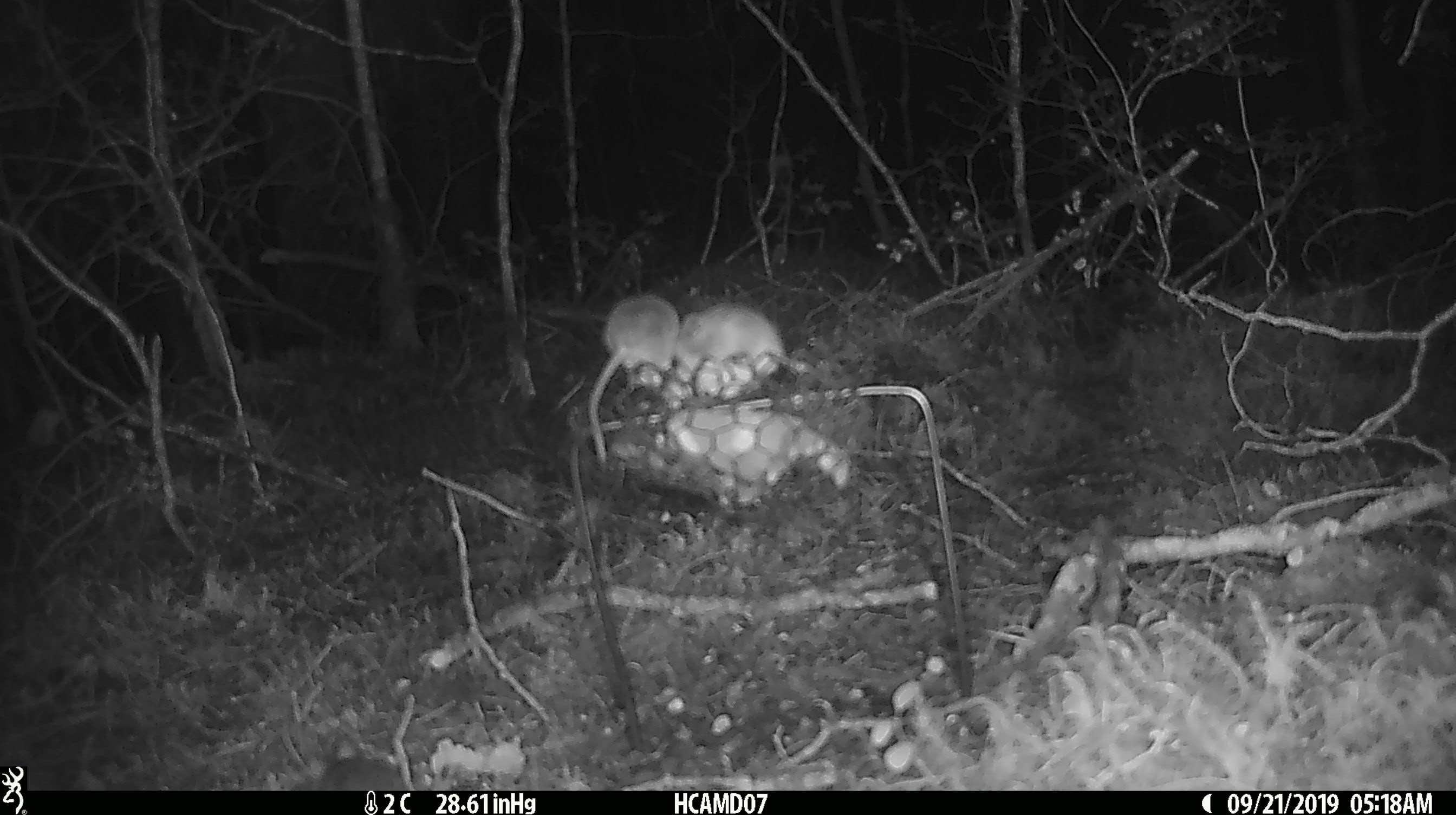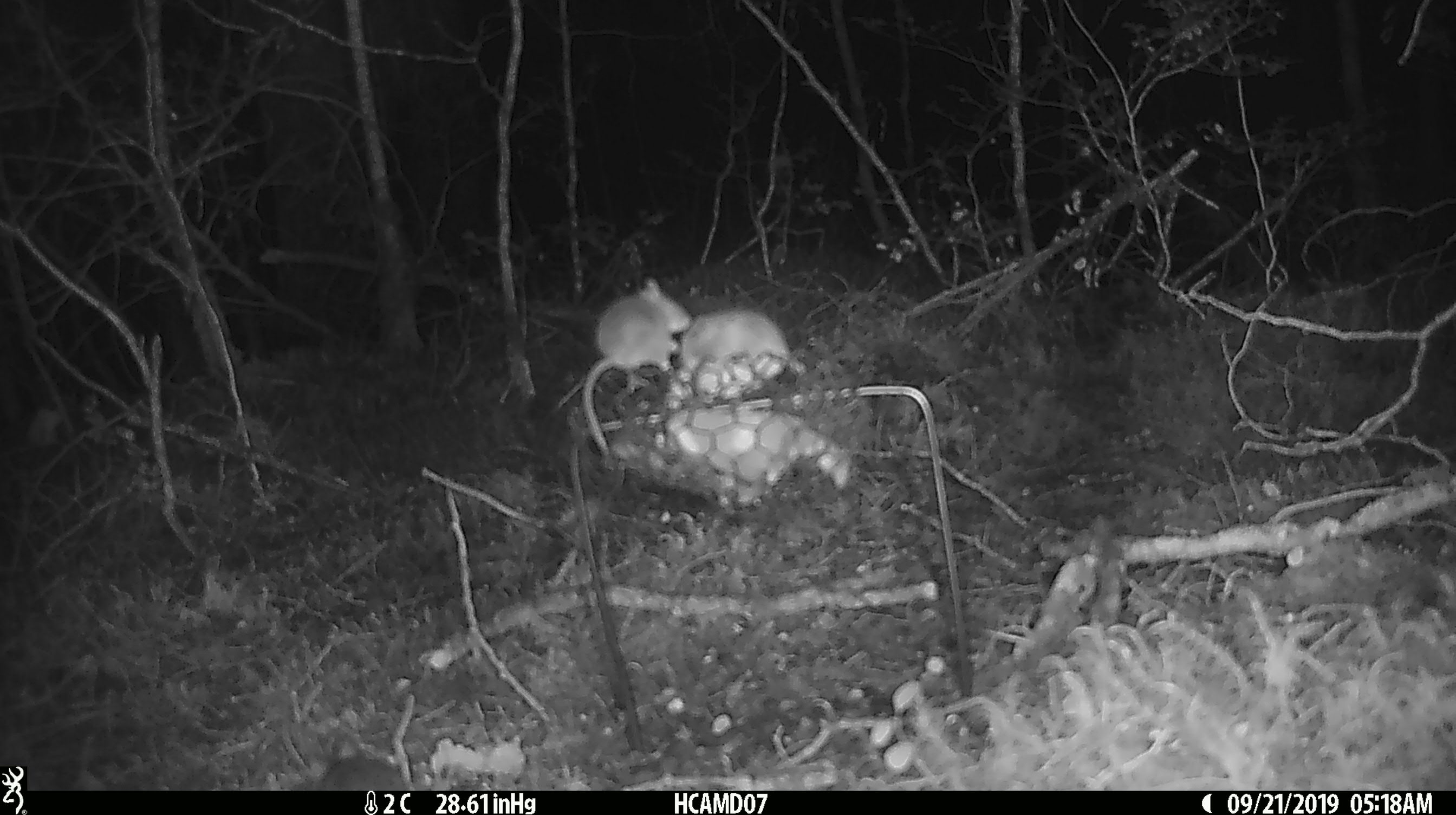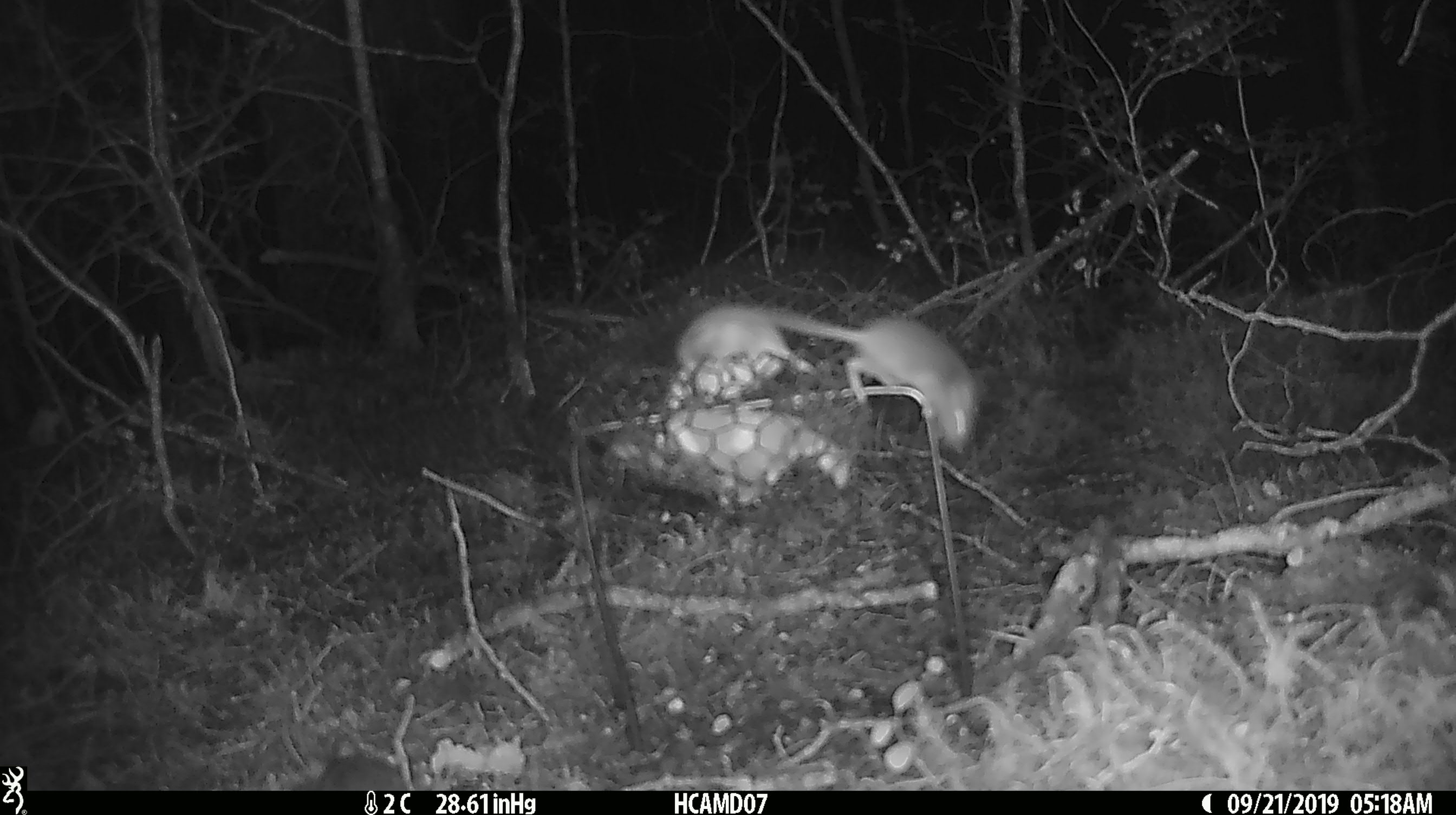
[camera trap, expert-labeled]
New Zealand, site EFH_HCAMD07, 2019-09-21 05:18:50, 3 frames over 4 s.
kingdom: Animalia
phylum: Chordata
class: Mammalia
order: Rodentia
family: Muridae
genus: Mus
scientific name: Mus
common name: mouse